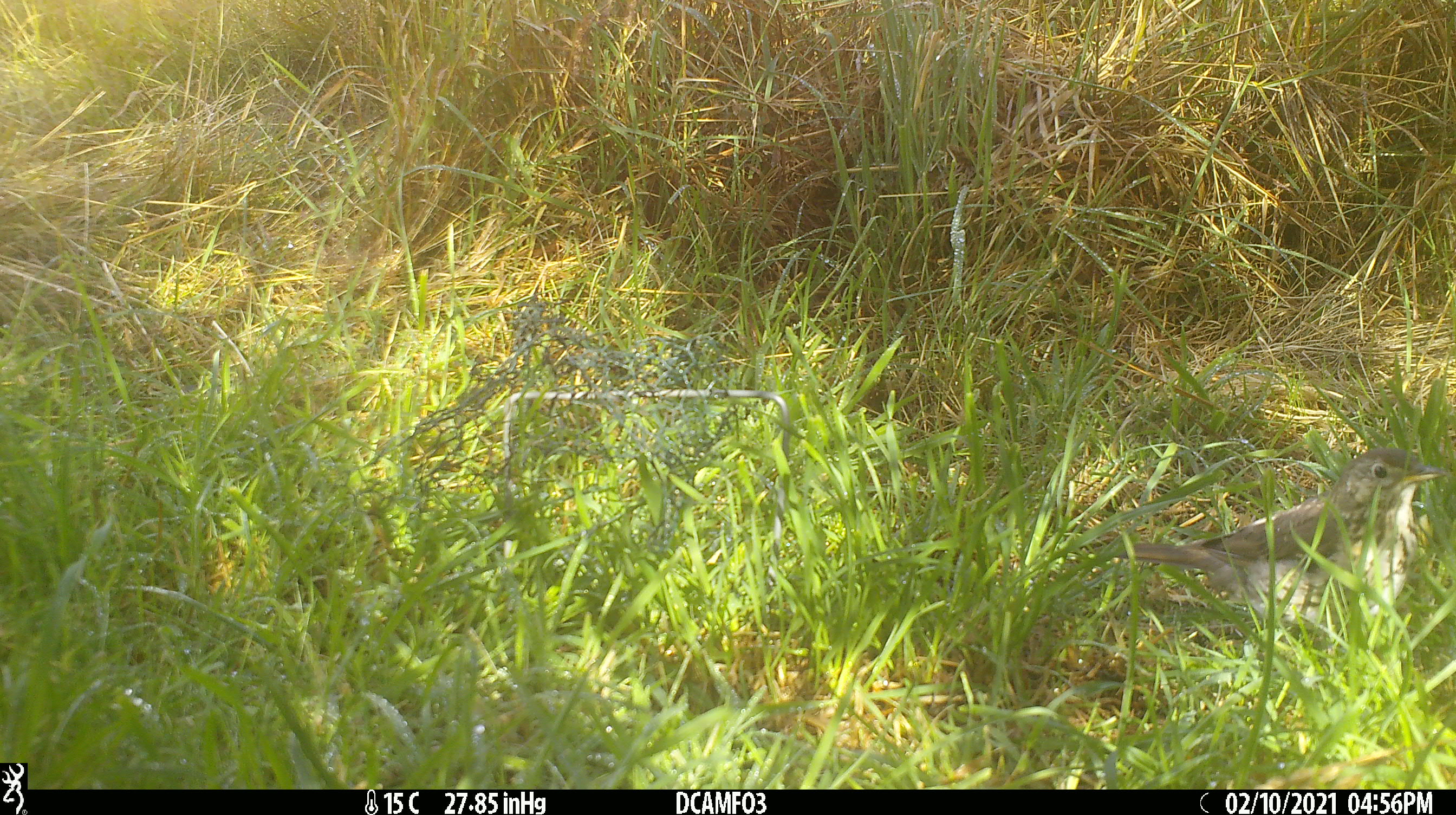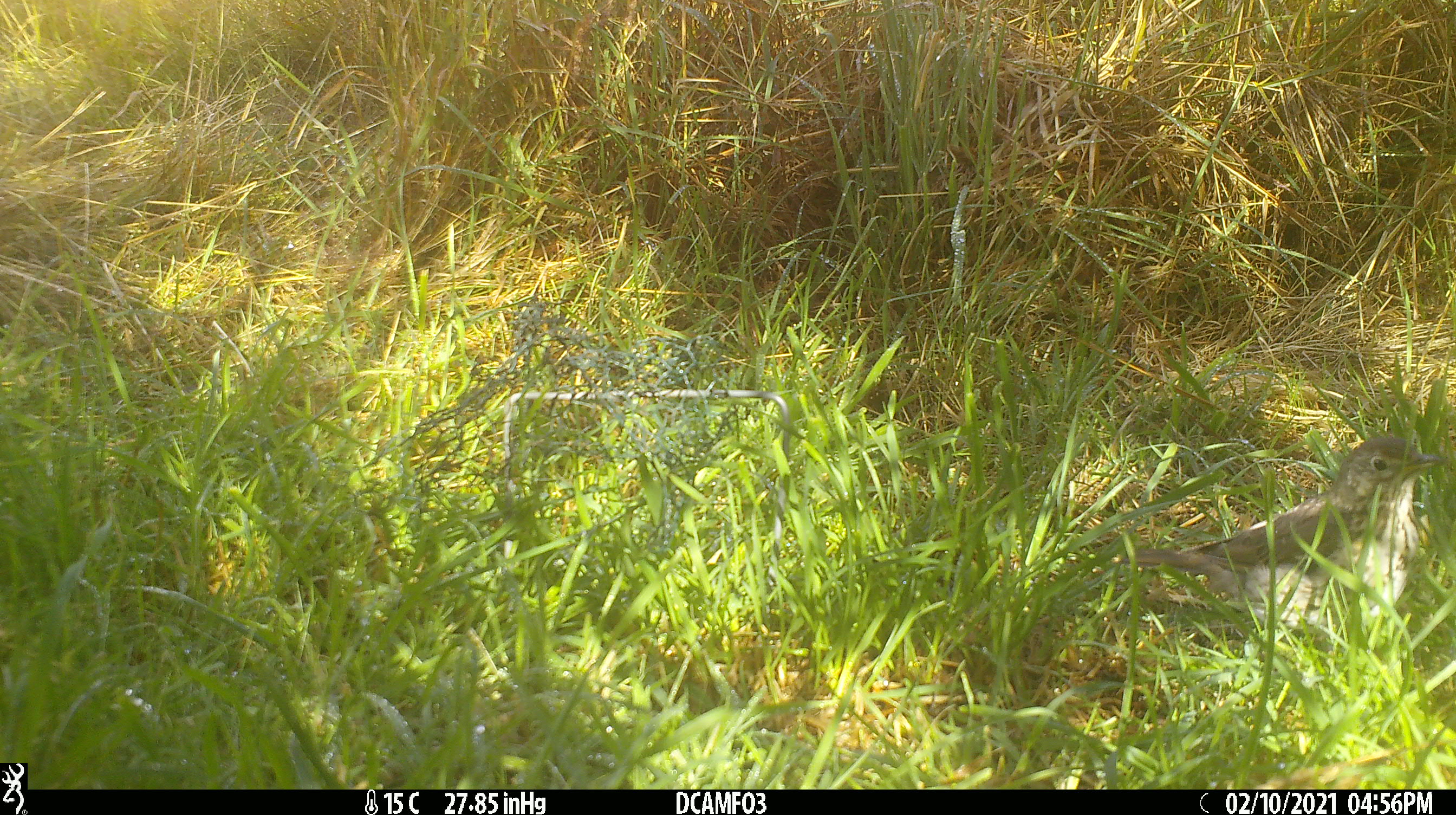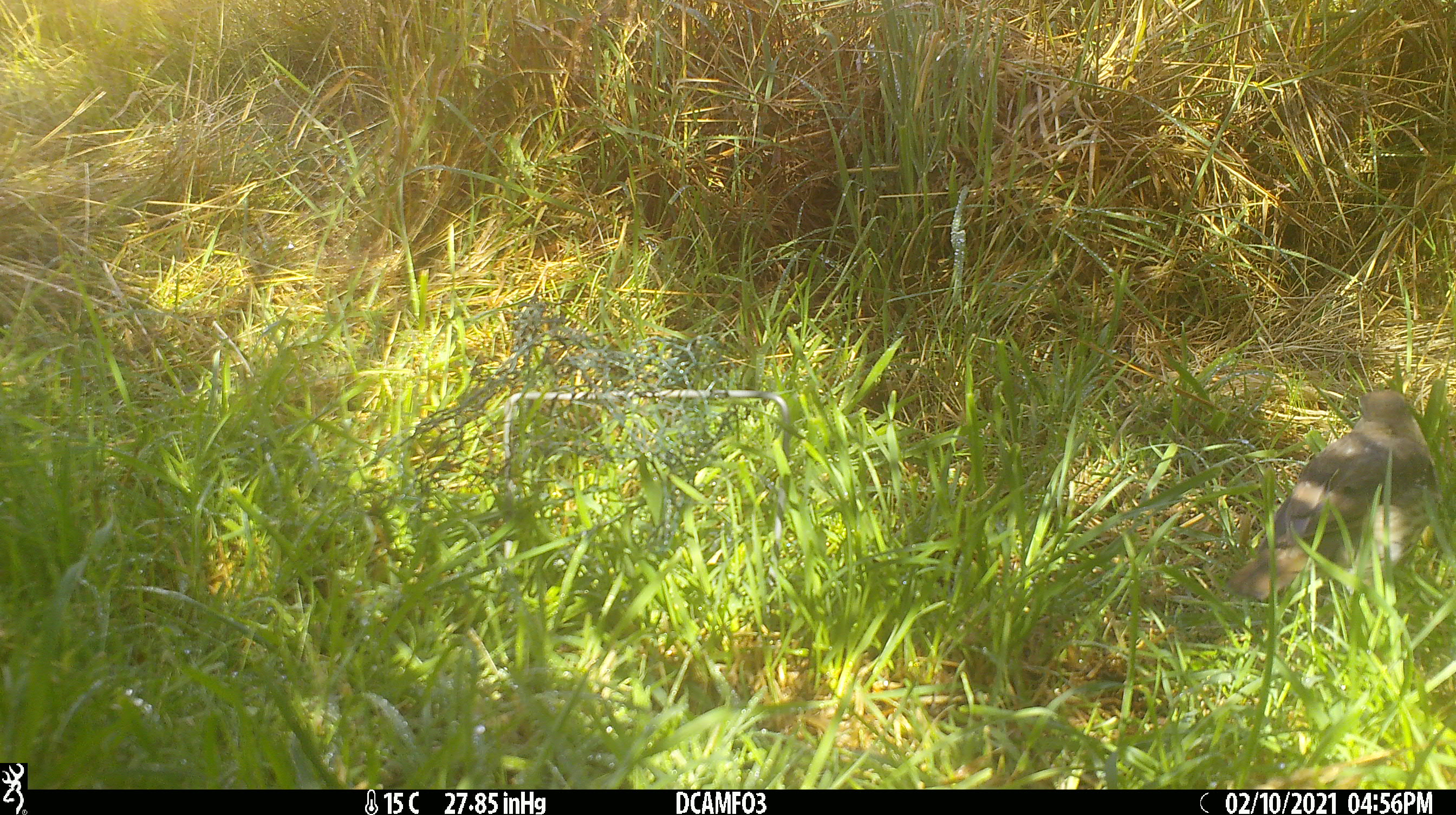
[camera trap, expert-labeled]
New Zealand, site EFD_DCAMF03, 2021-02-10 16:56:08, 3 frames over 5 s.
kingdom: Animalia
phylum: Chordata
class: Aves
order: Passeriformes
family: Turdidae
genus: Turdus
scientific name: Turdus philomelos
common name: song thrush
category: thrush